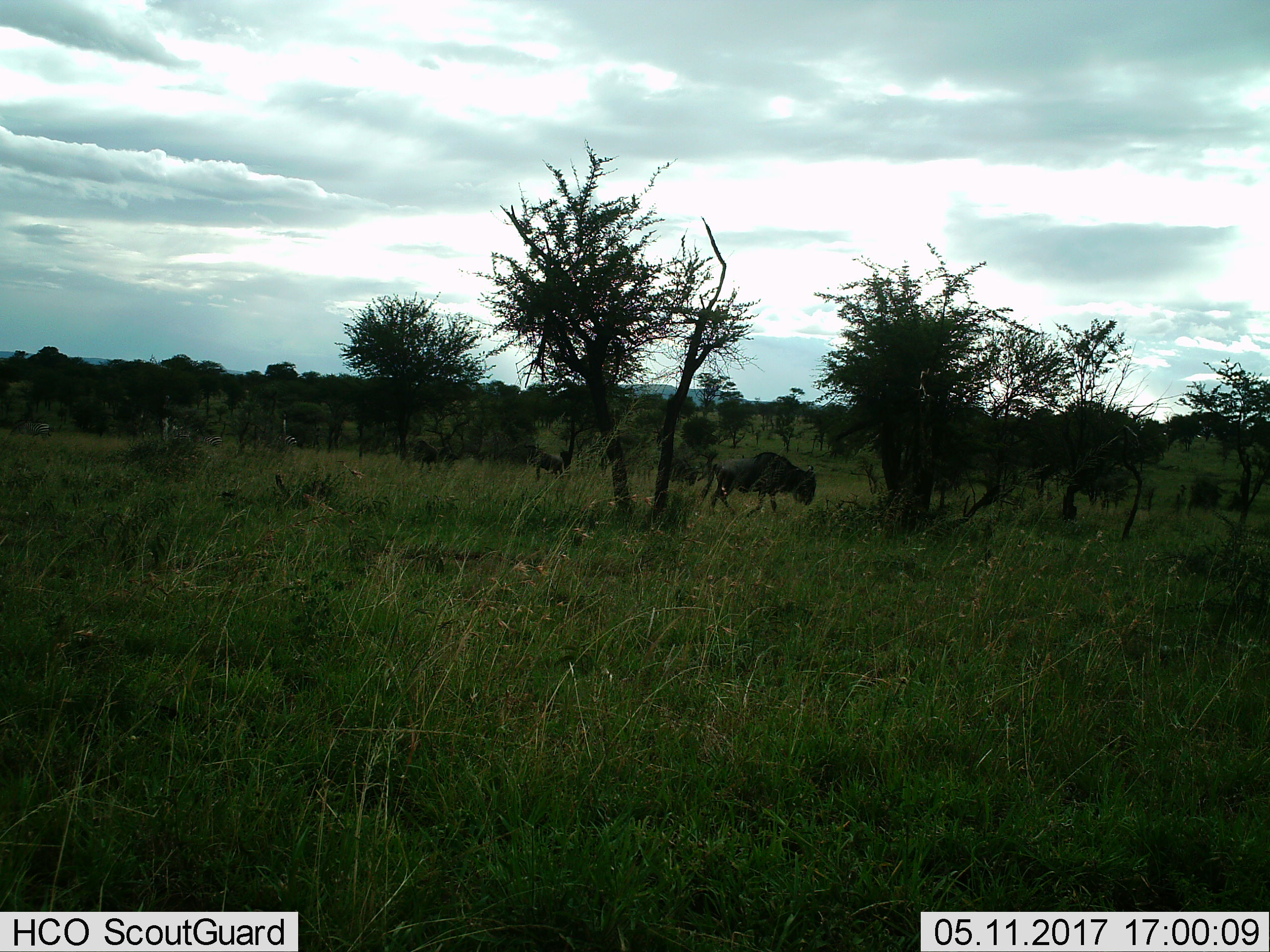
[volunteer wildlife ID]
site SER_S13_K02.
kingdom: Animalia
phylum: Chordata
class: Mammalia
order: Artiodactyla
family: Bovidae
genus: Connochaetes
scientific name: Connochaetes taurinus taurinus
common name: blue wildebeest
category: wildebeestblue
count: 1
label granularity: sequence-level